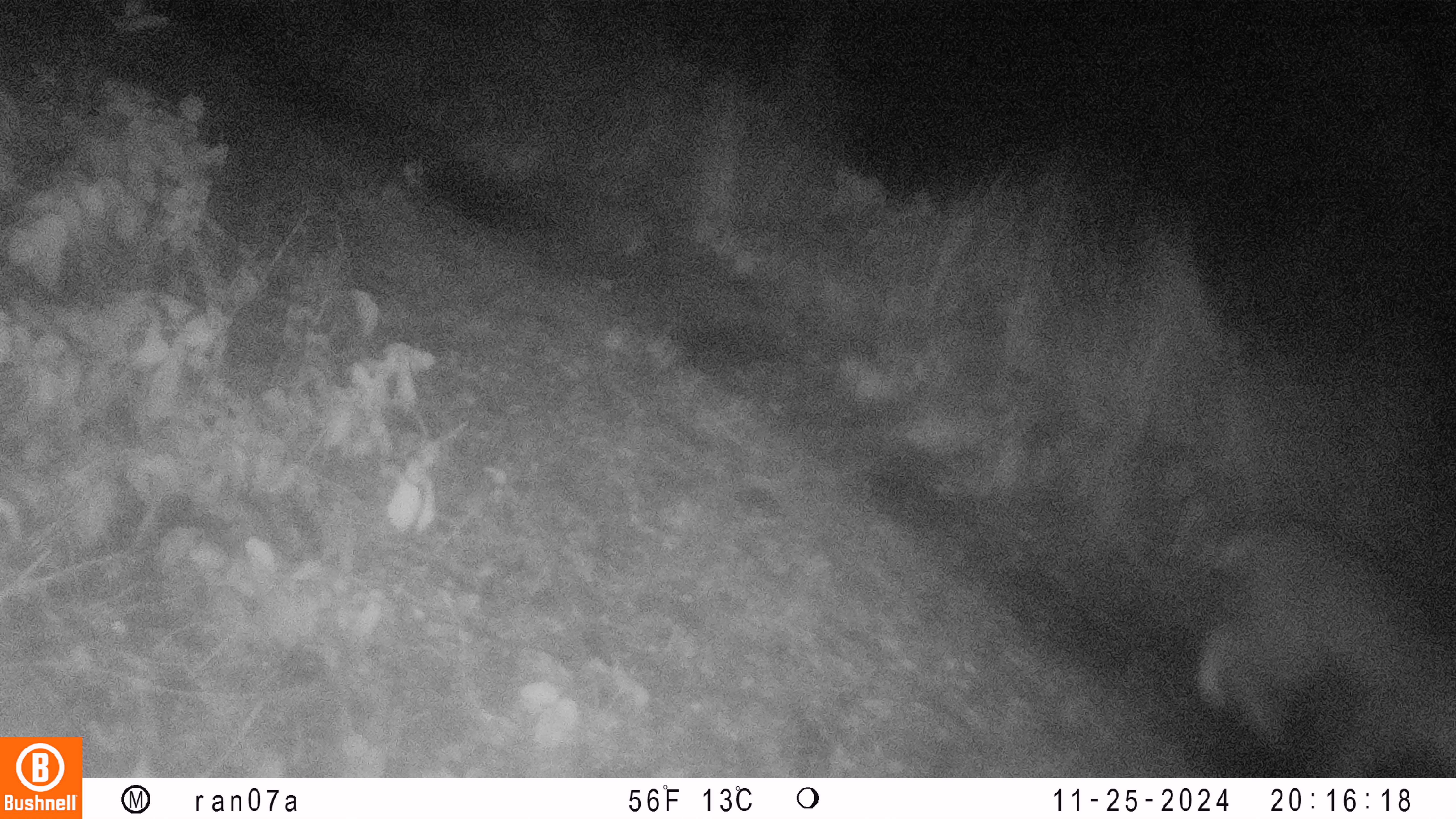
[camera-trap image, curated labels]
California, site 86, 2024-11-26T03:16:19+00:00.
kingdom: Animalia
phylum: Chordata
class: Mammalia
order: Carnivora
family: Felidae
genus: Lynx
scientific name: Lynx rufus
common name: bobcat